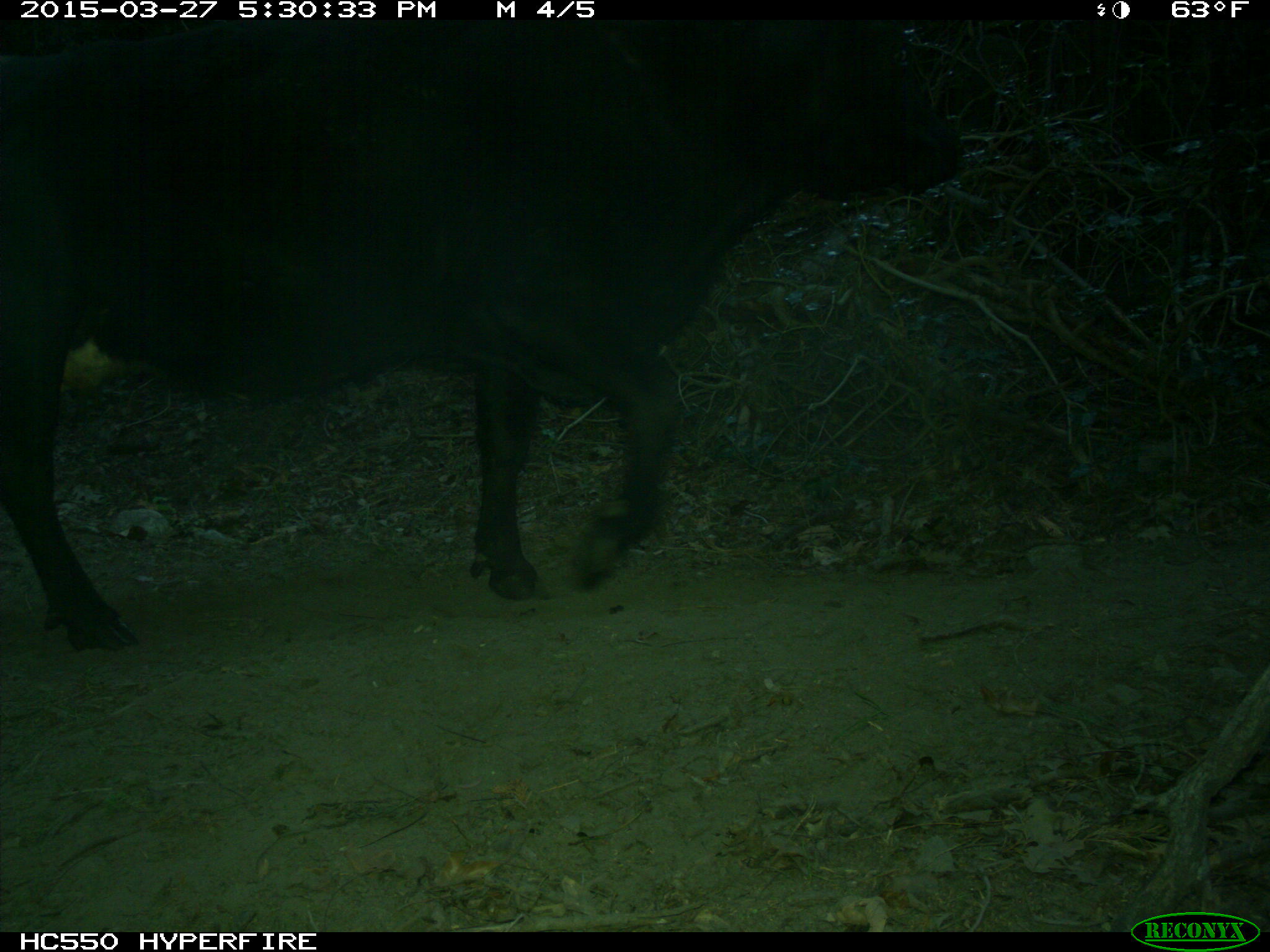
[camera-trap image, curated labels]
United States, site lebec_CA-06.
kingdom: Animalia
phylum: Chordata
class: Mammalia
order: Artiodactyla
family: Bovidae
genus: Bos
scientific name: Bos taurus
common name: domestic cow